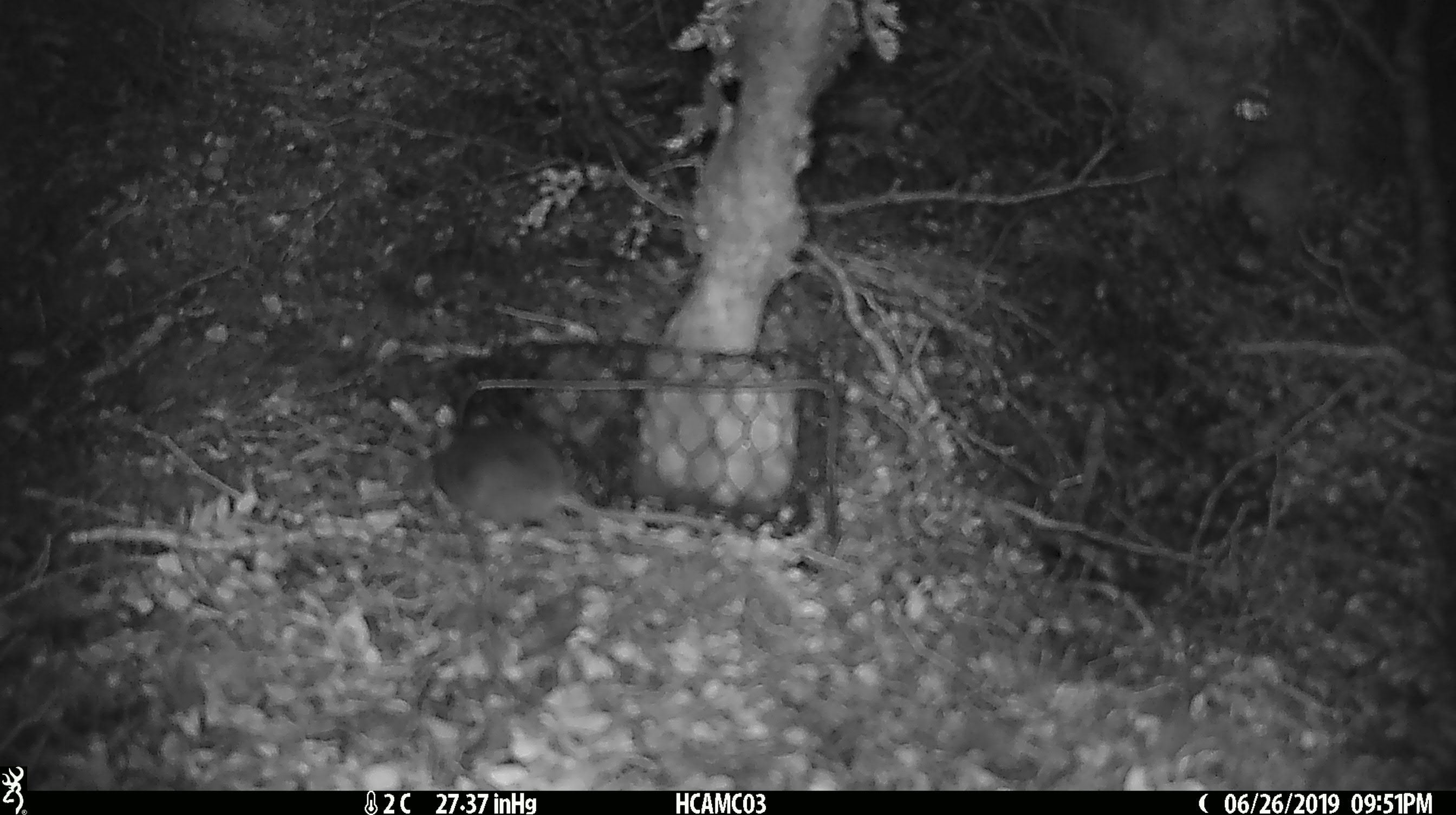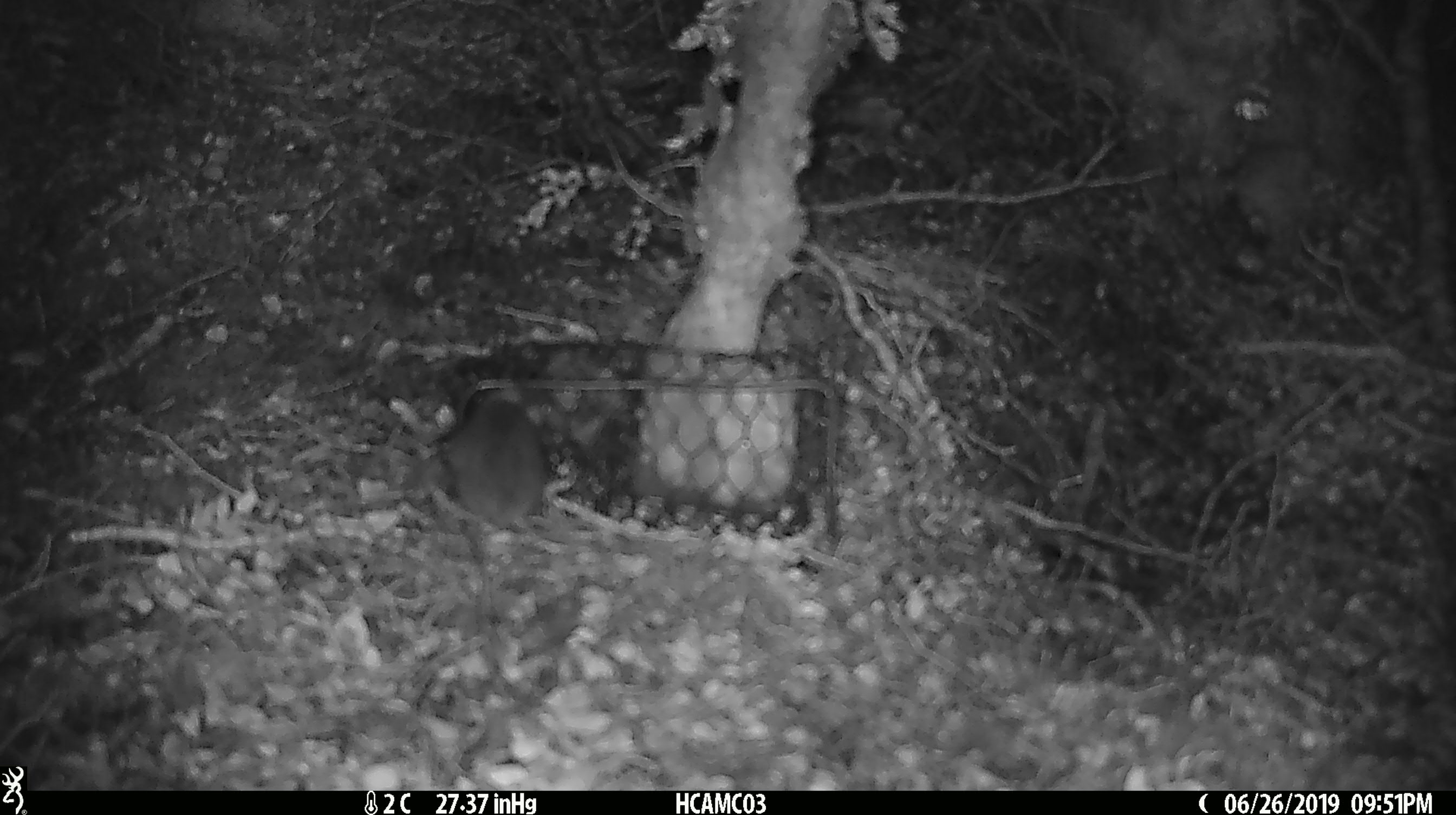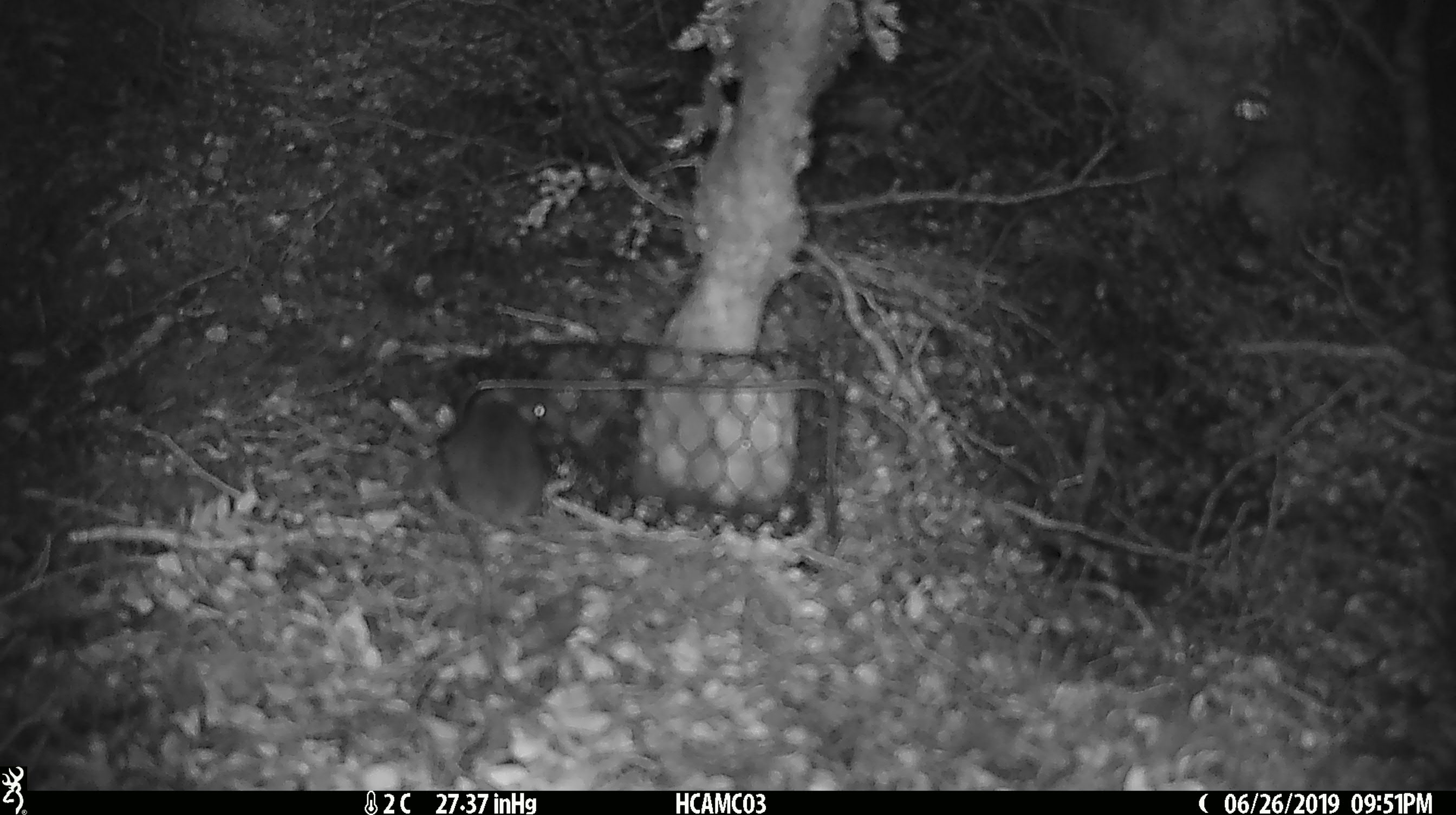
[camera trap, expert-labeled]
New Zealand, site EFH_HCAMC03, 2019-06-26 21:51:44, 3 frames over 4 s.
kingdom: Animalia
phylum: Chordata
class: Mammalia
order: Rodentia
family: Muridae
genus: Mus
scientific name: Mus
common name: mouse